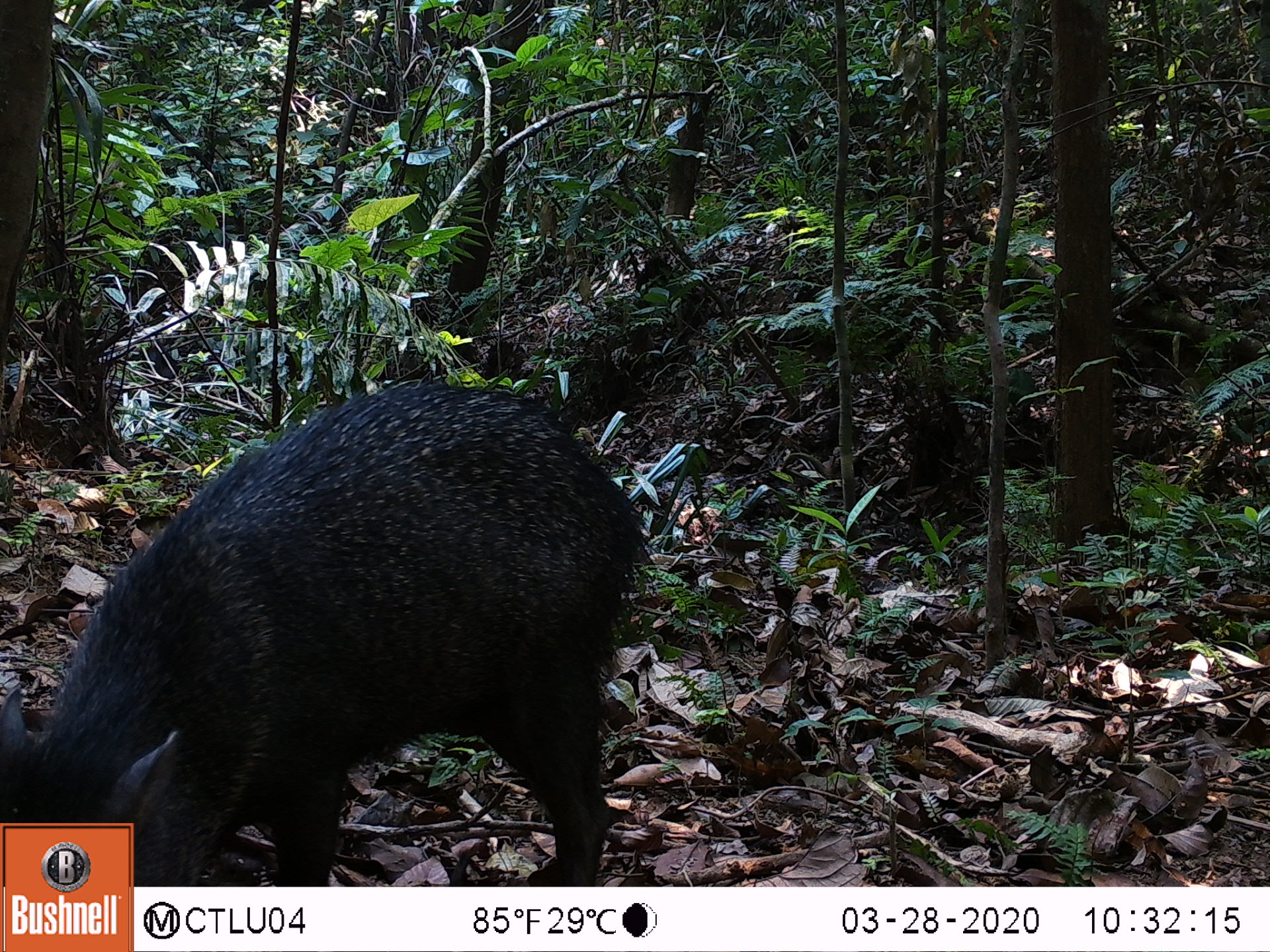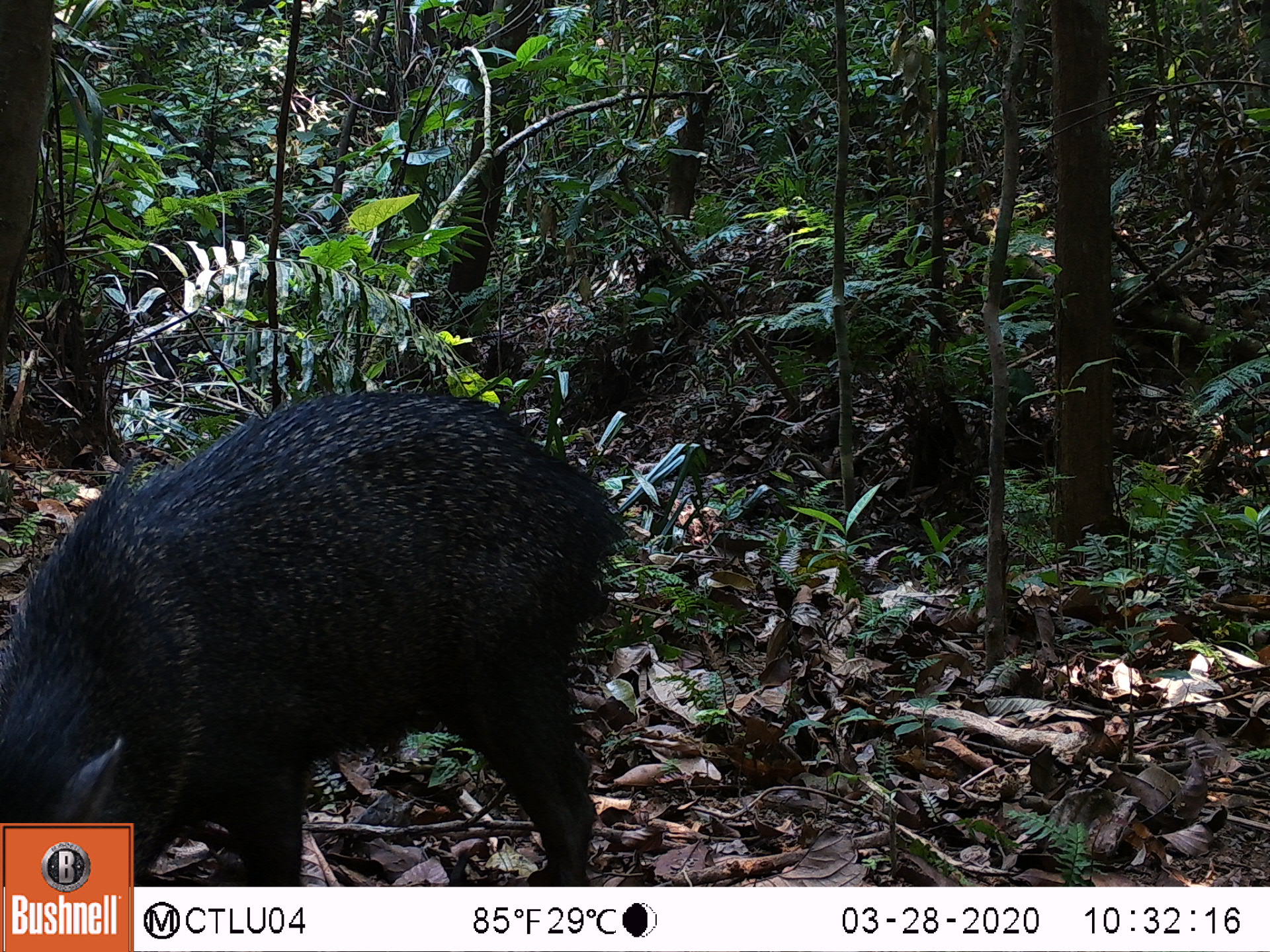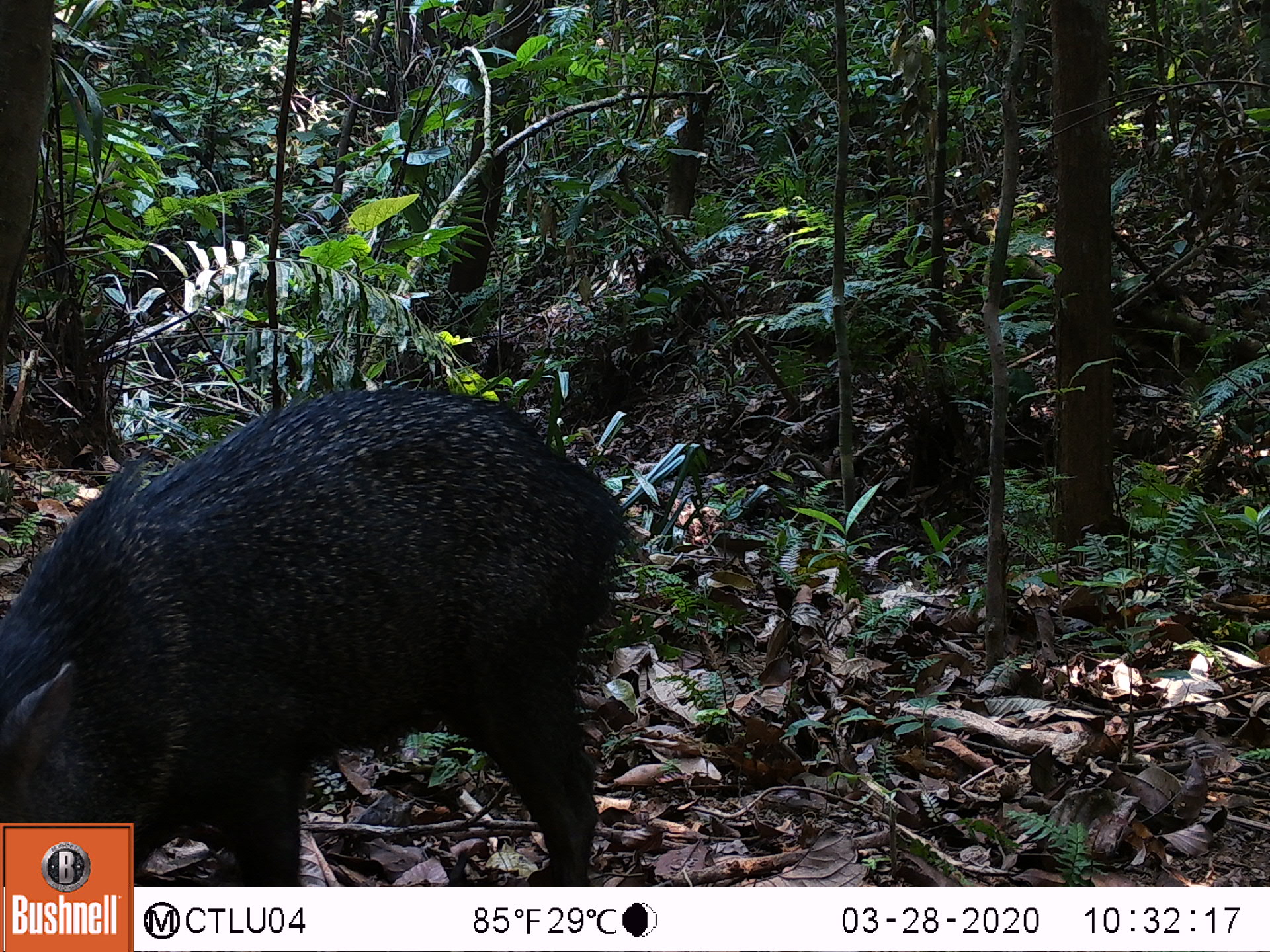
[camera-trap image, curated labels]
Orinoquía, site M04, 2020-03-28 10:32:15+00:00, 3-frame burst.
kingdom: Animalia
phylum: Chordata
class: Mammalia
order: Artiodactyla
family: Tayassuidae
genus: Pecari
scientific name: Pecari tajacu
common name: collared peccary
Collared peccary (Pecari tajacu).